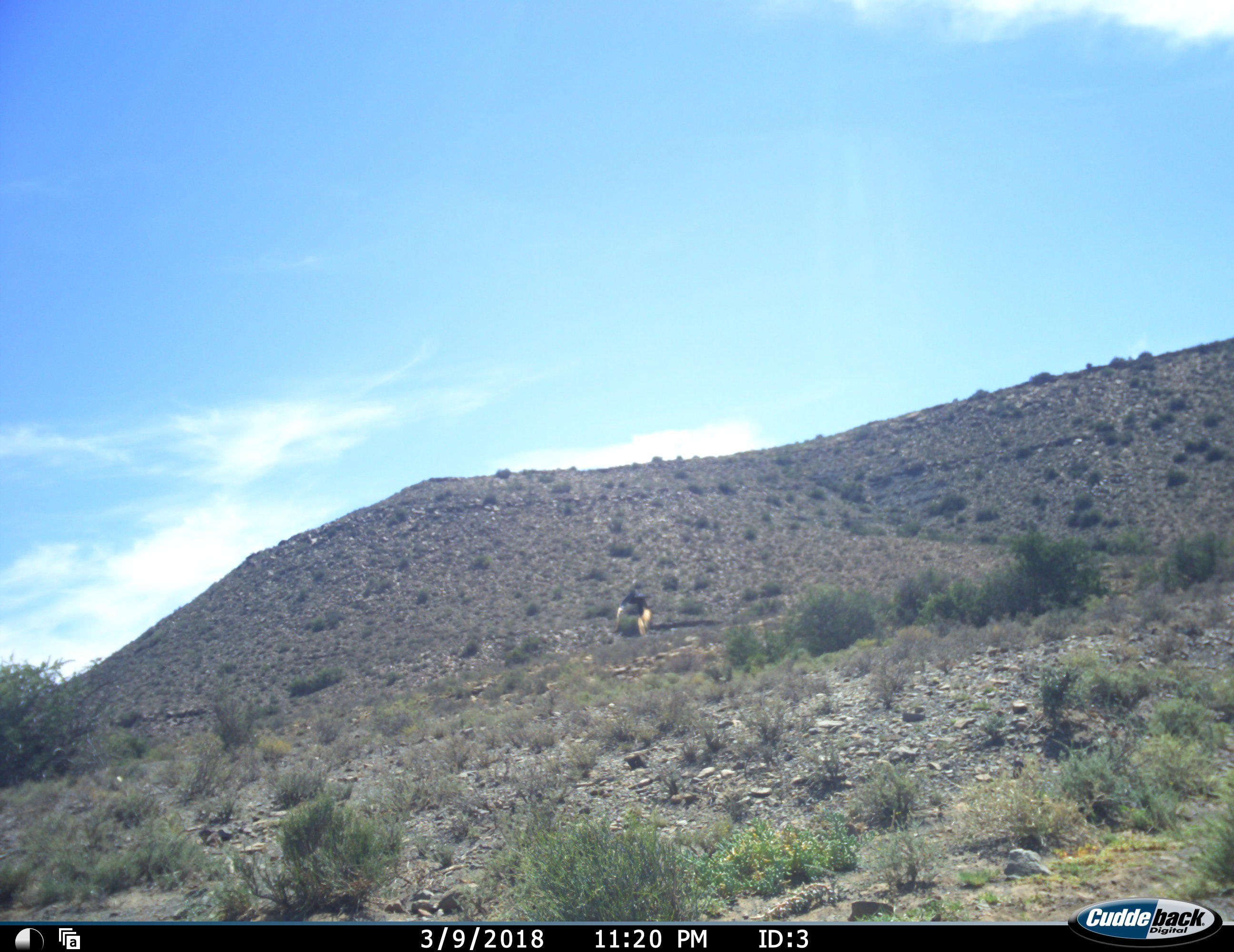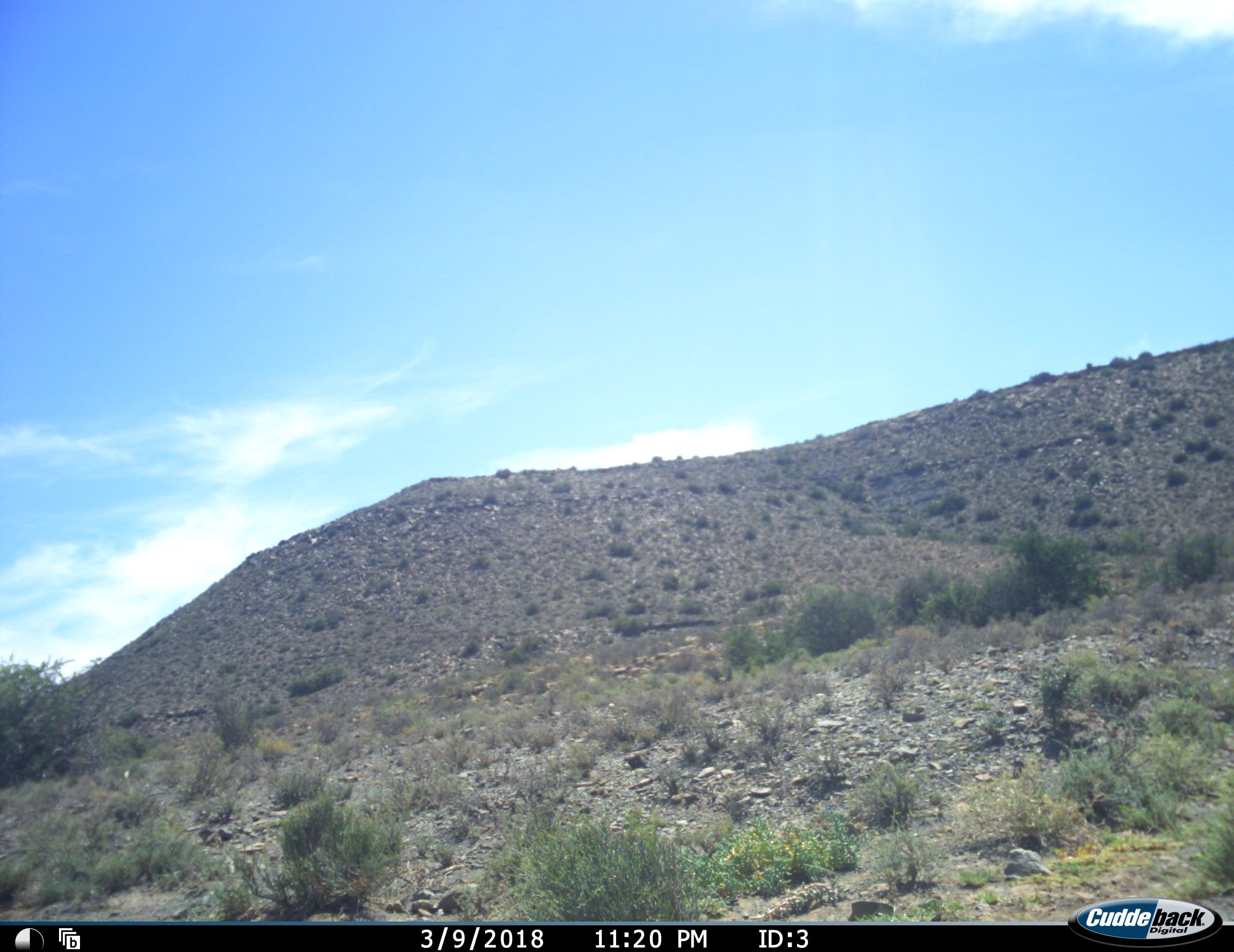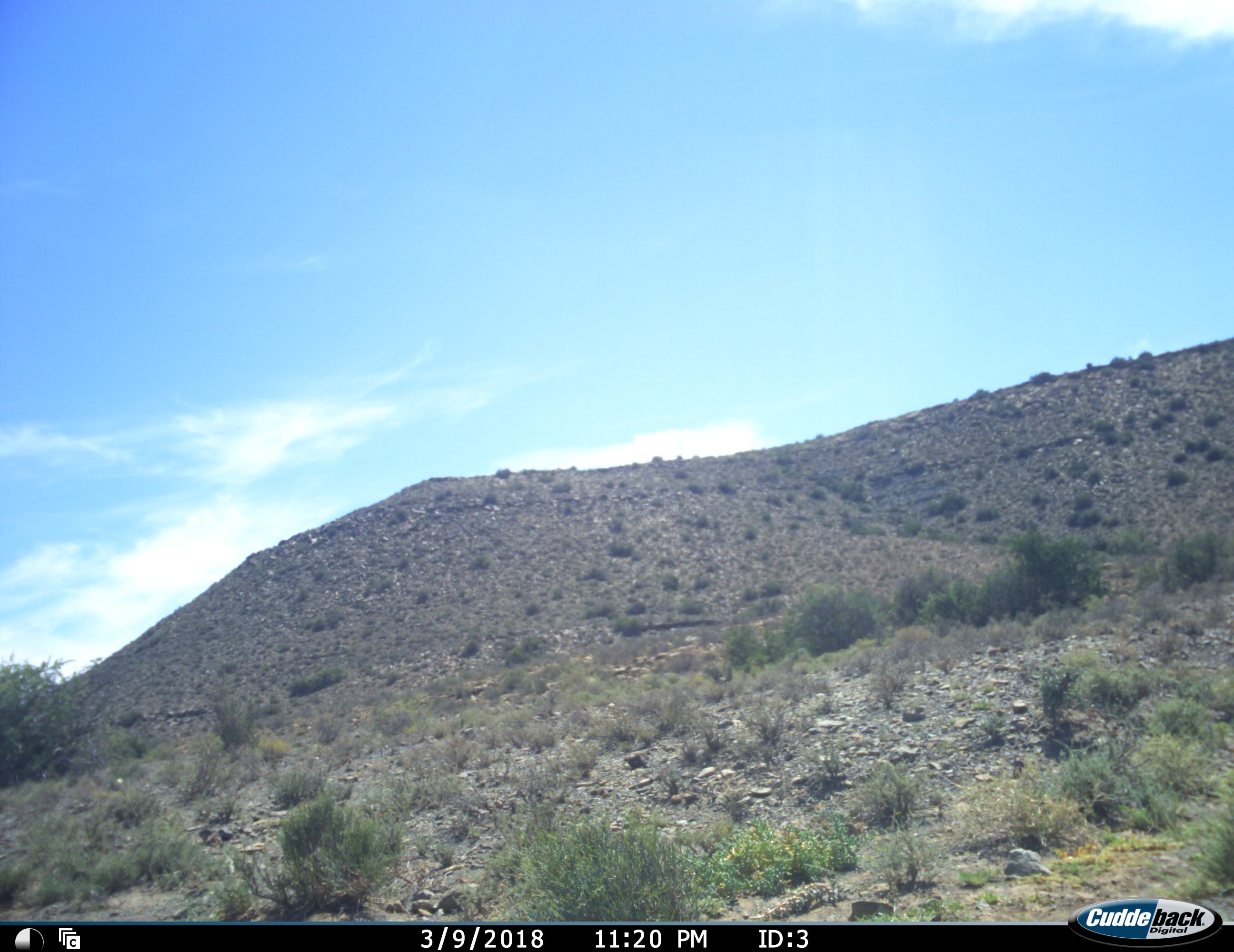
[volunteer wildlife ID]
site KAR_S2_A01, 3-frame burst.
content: unidentified animal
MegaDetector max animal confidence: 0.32